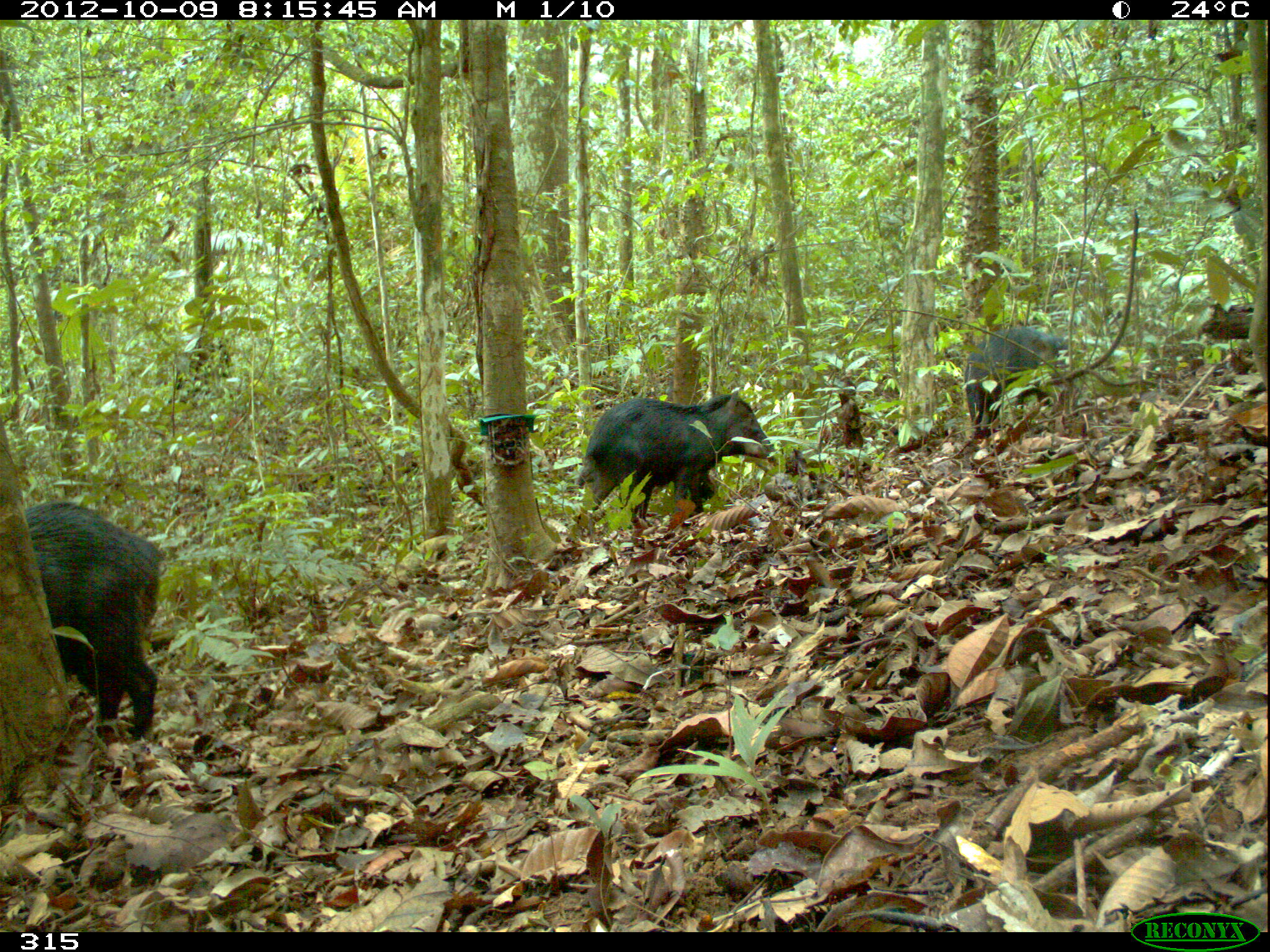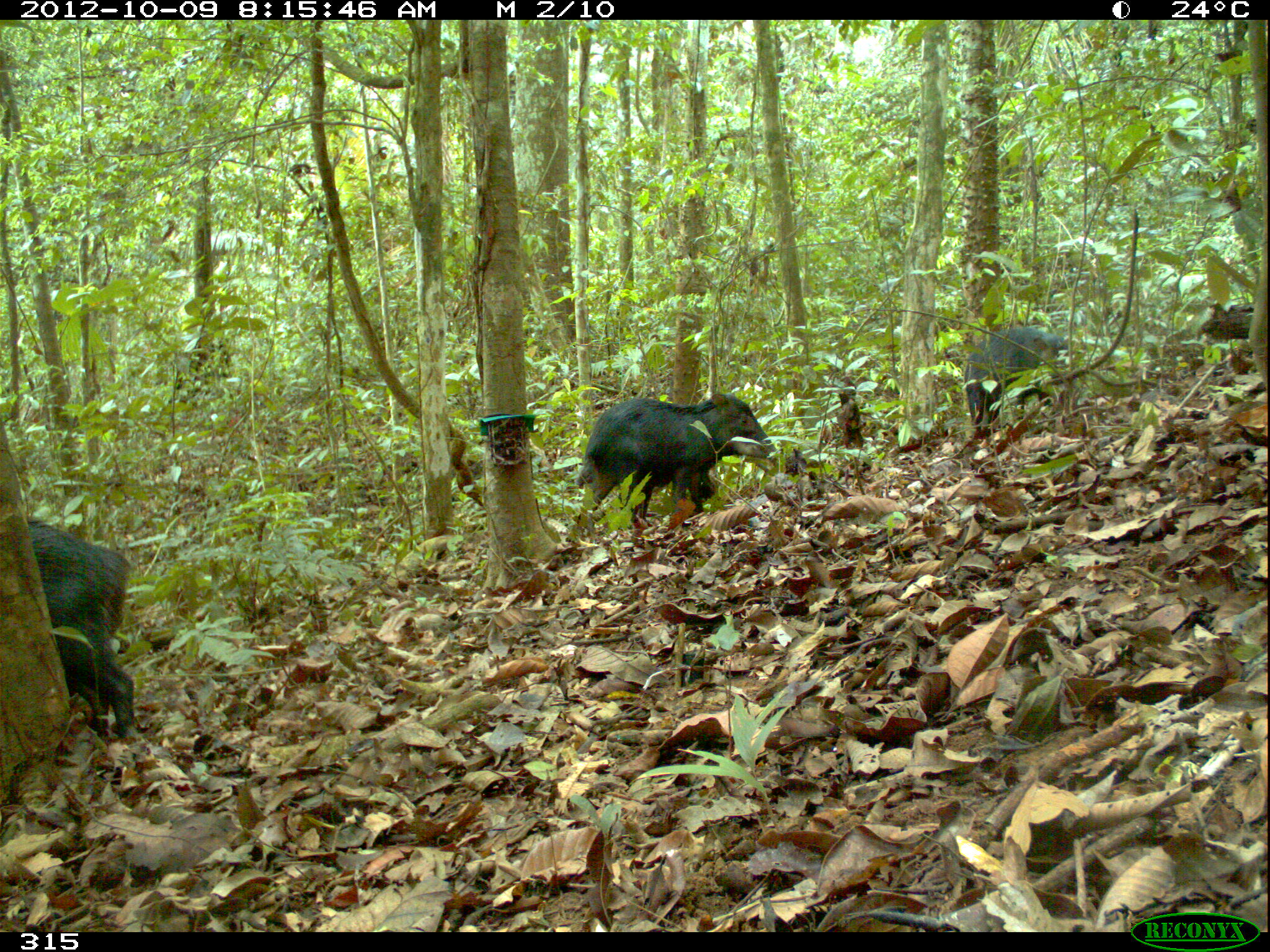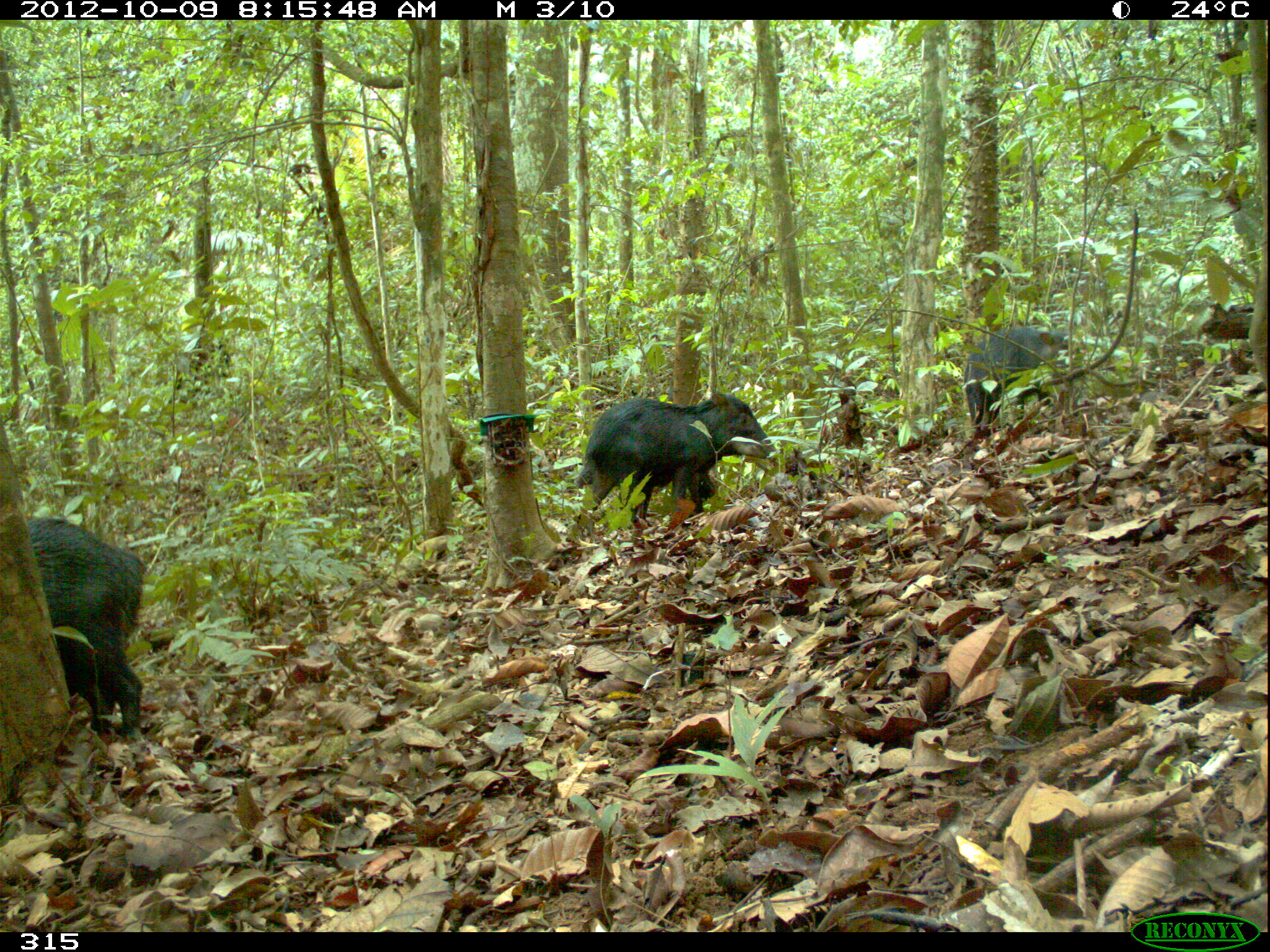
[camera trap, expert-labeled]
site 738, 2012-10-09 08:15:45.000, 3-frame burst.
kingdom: Animalia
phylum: Chordata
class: Mammalia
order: Artiodactyla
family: Tayassuidae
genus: Tayassu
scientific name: Tayassu pecari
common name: white-lipped peccary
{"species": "Tayassu pecari (white-lipped peccary)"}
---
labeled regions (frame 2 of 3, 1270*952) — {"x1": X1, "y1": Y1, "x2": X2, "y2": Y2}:
tayassu pecari: {"x1": 577, "y1": 391, "x2": 775, "y2": 525}; {"x1": 27, "y1": 517, "x2": 137, "y2": 736}; {"x1": 964, "y1": 326, "x2": 1073, "y2": 435}; {"x1": 572, "y1": 459, "x2": 716, "y2": 516}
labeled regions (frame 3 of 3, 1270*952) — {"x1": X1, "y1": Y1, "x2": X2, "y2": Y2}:
tayassu pecari: {"x1": 584, "y1": 391, "x2": 778, "y2": 525}; {"x1": 27, "y1": 516, "x2": 144, "y2": 737}; {"x1": 963, "y1": 325, "x2": 1081, "y2": 428}; {"x1": 572, "y1": 459, "x2": 716, "y2": 517}